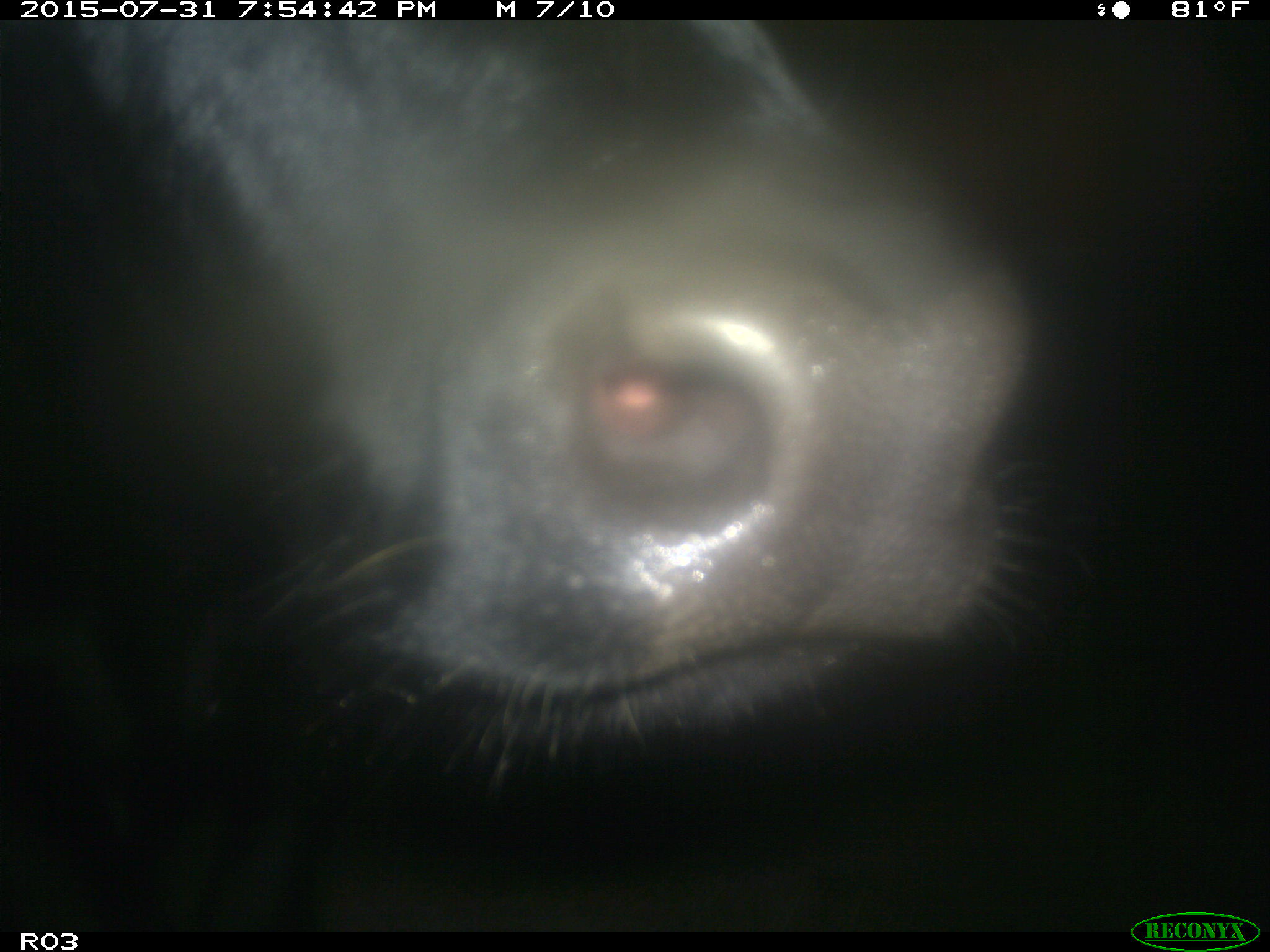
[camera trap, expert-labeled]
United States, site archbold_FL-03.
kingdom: Animalia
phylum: Chordata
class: Mammalia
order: Artiodactyla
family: Bovidae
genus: Bos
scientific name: Bos taurus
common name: domestic cow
Bos taurus (domestic cow).